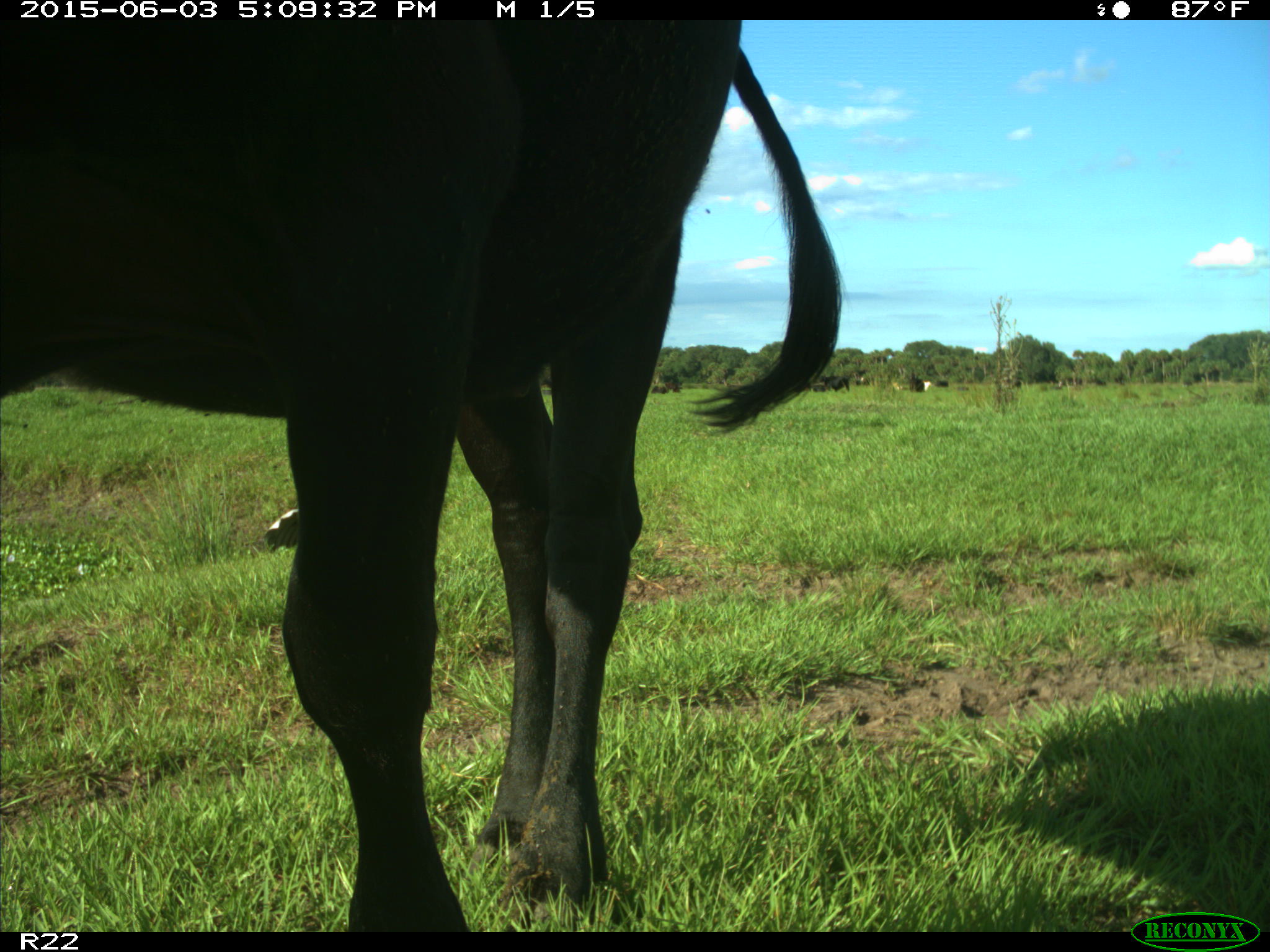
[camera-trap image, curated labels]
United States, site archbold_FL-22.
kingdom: Animalia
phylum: Chordata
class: Mammalia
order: Artiodactyla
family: Bovidae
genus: Bos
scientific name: Bos taurus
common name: domestic cow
Bos taurus (domestic cow).